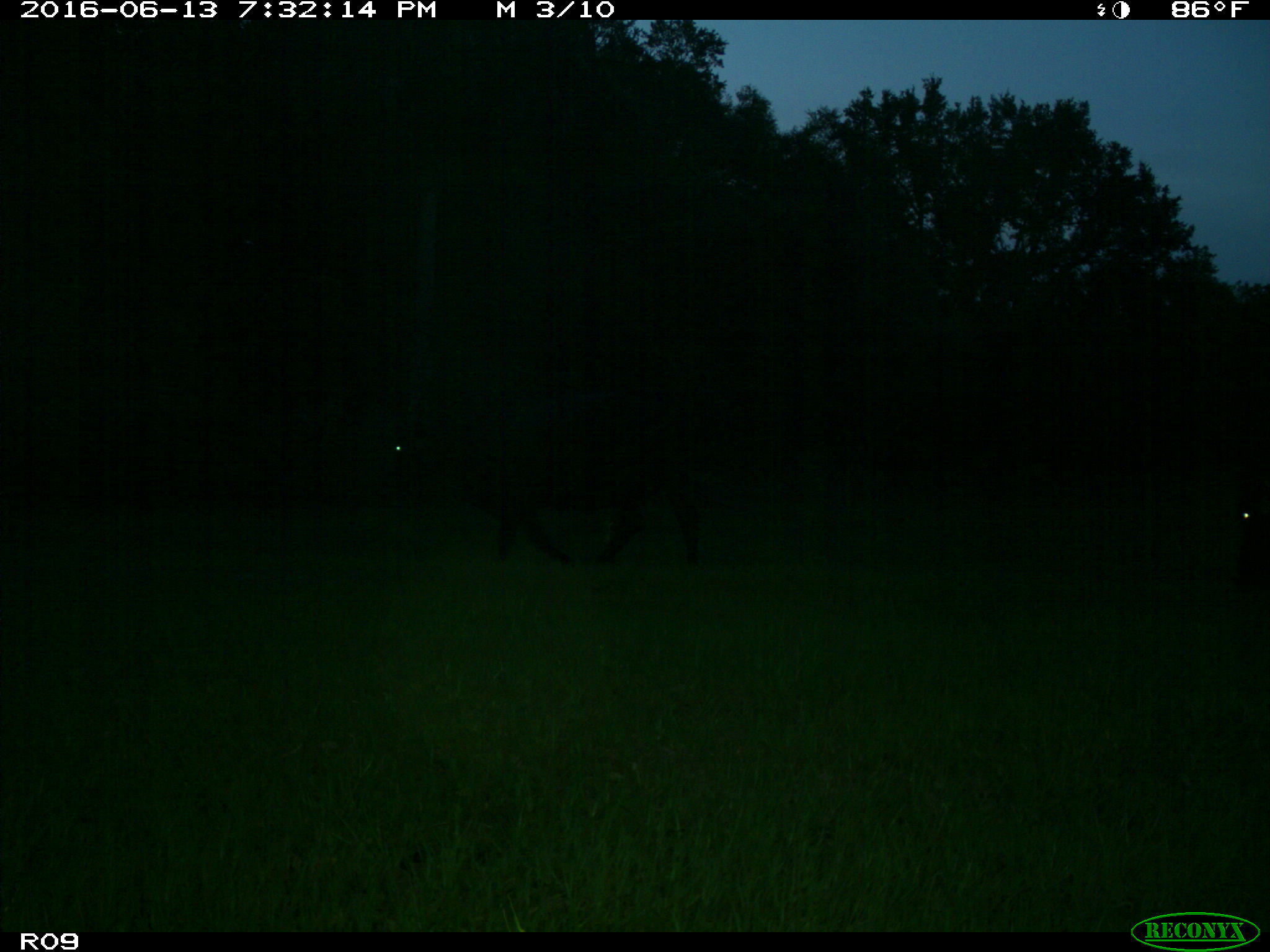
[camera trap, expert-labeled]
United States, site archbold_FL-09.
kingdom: Animalia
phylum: Chordata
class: Mammalia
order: Artiodactyla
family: Bovidae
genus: Bos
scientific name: Bos taurus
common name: domestic cow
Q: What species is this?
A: Bos taurus (domestic cow).